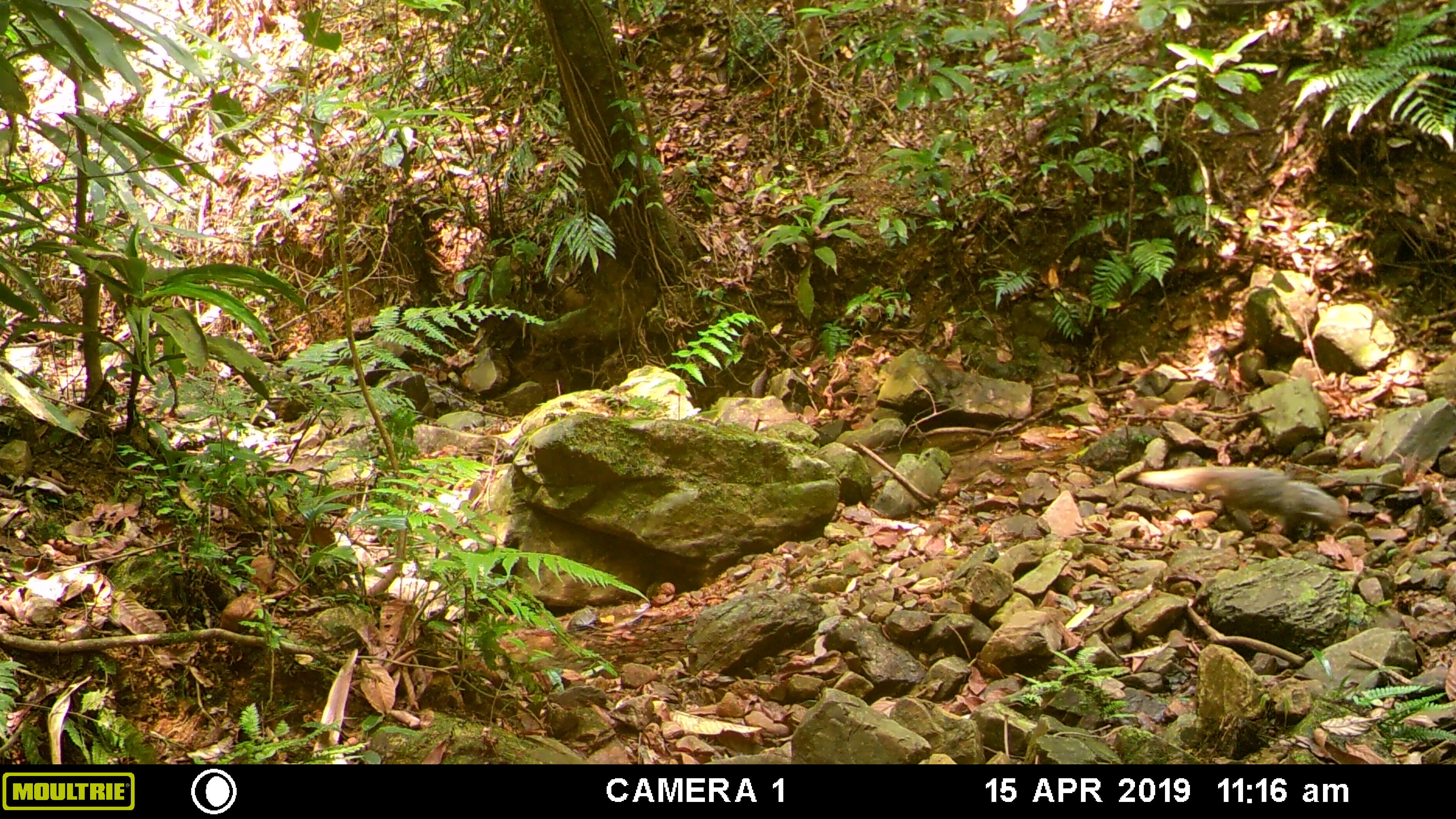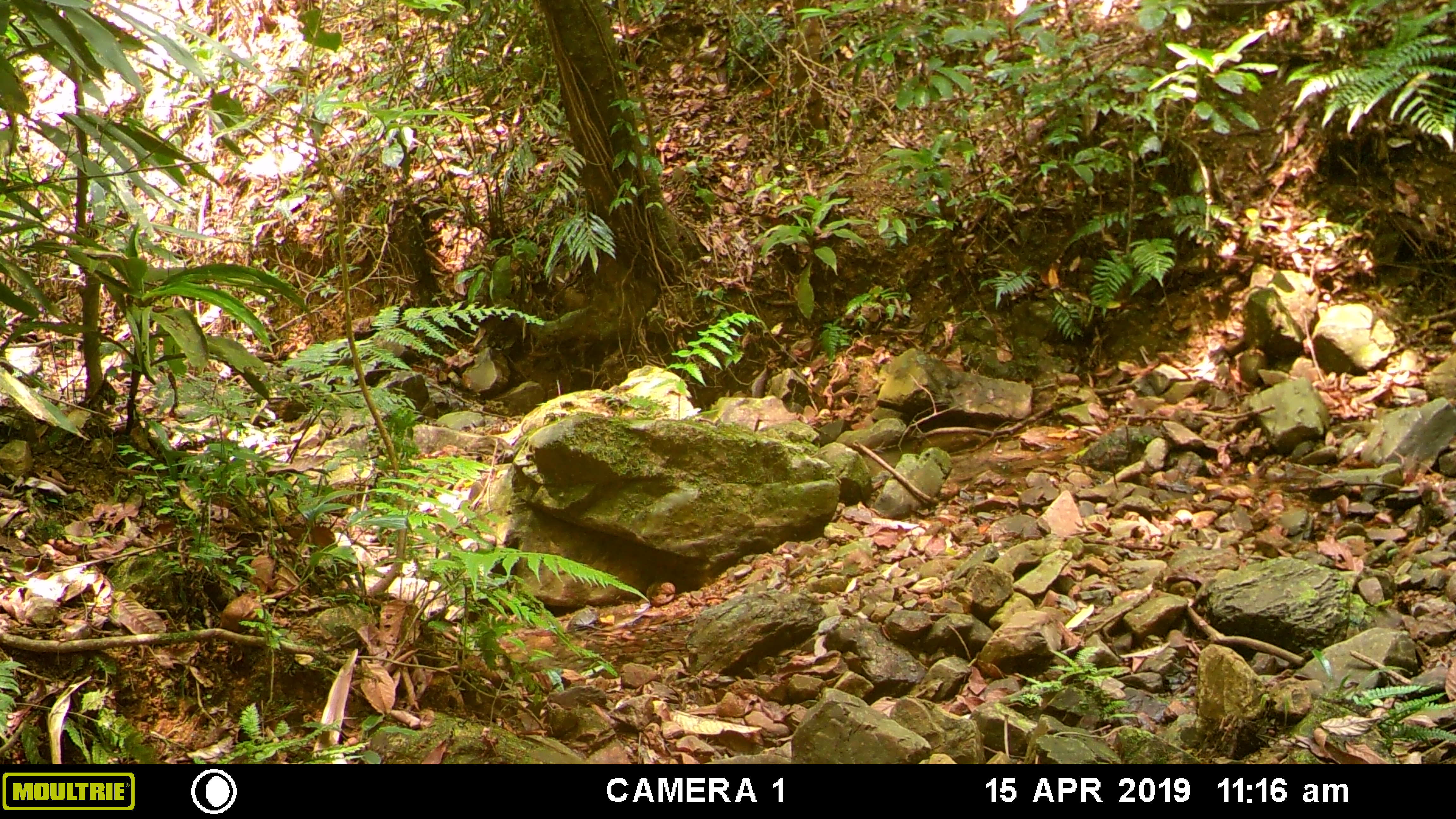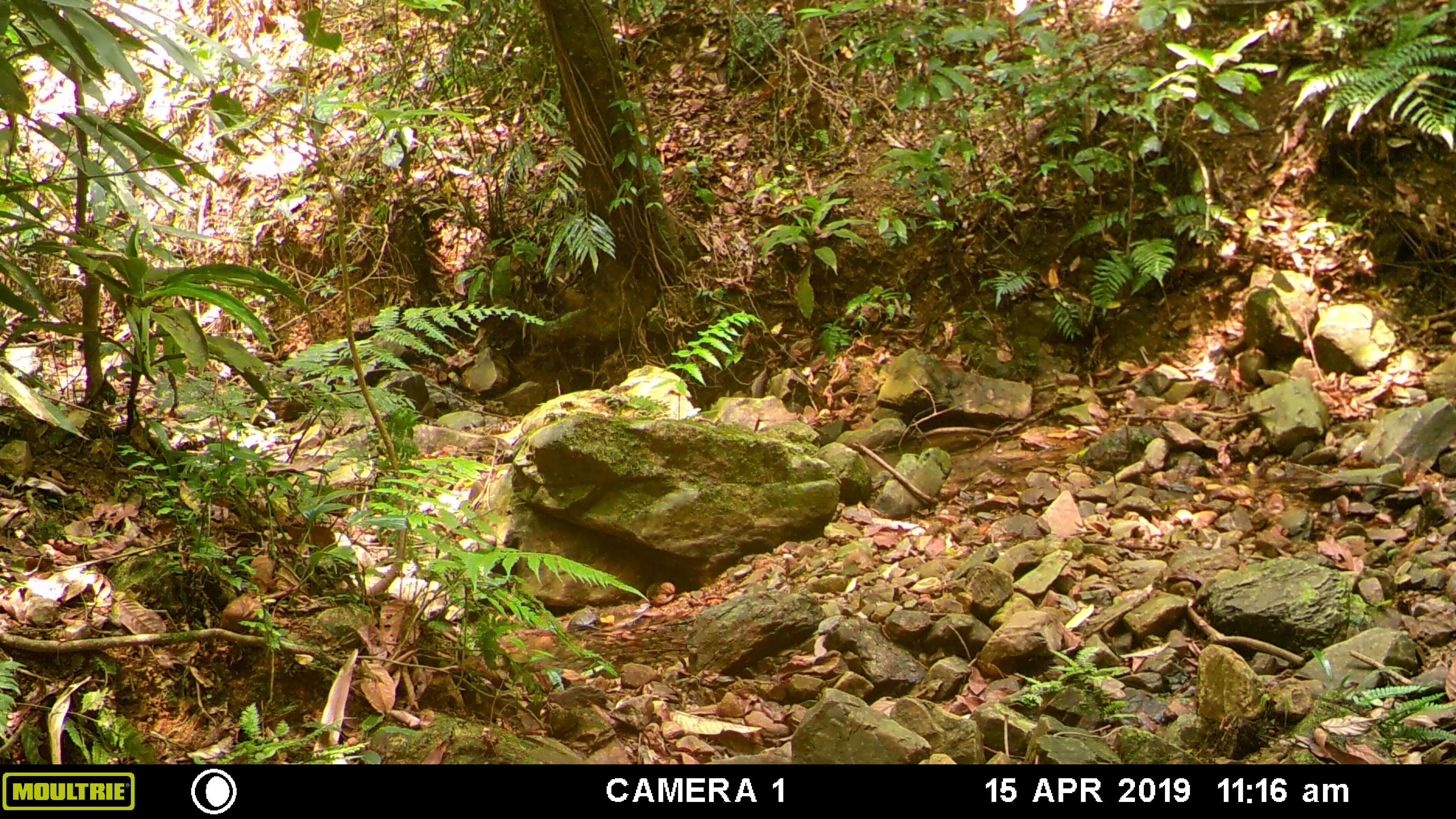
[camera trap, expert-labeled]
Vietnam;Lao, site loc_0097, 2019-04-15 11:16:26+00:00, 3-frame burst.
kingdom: Animalia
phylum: Chordata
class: Mammalia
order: Carnivora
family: Herpestidae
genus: Urva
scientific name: Urva urva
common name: crab-eating mongoose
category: crab eating mongoose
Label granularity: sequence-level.